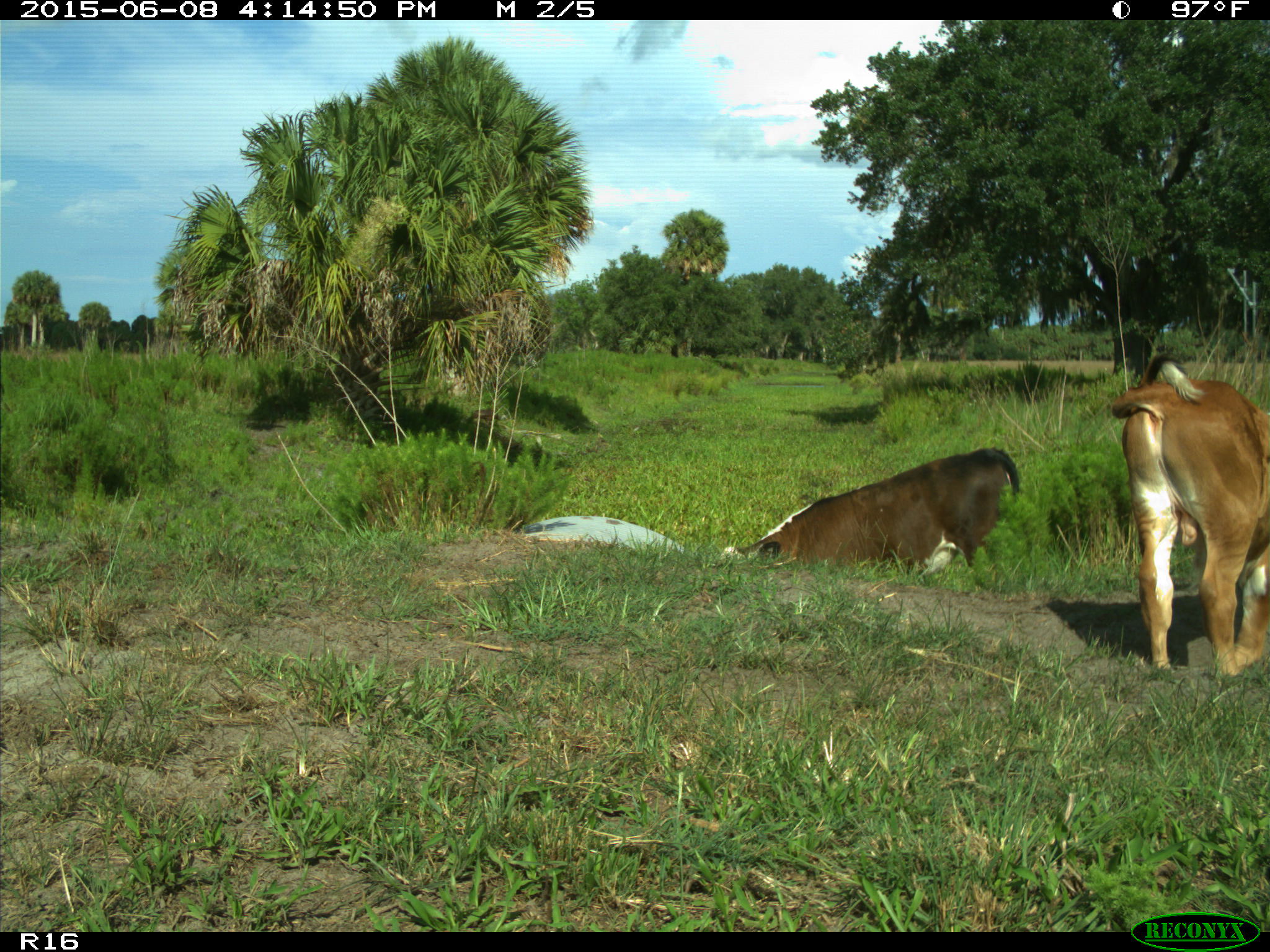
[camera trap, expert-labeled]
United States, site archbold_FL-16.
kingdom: Animalia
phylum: Chordata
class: Mammalia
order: Artiodactyla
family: Bovidae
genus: Bos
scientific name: Bos taurus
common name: domestic cow